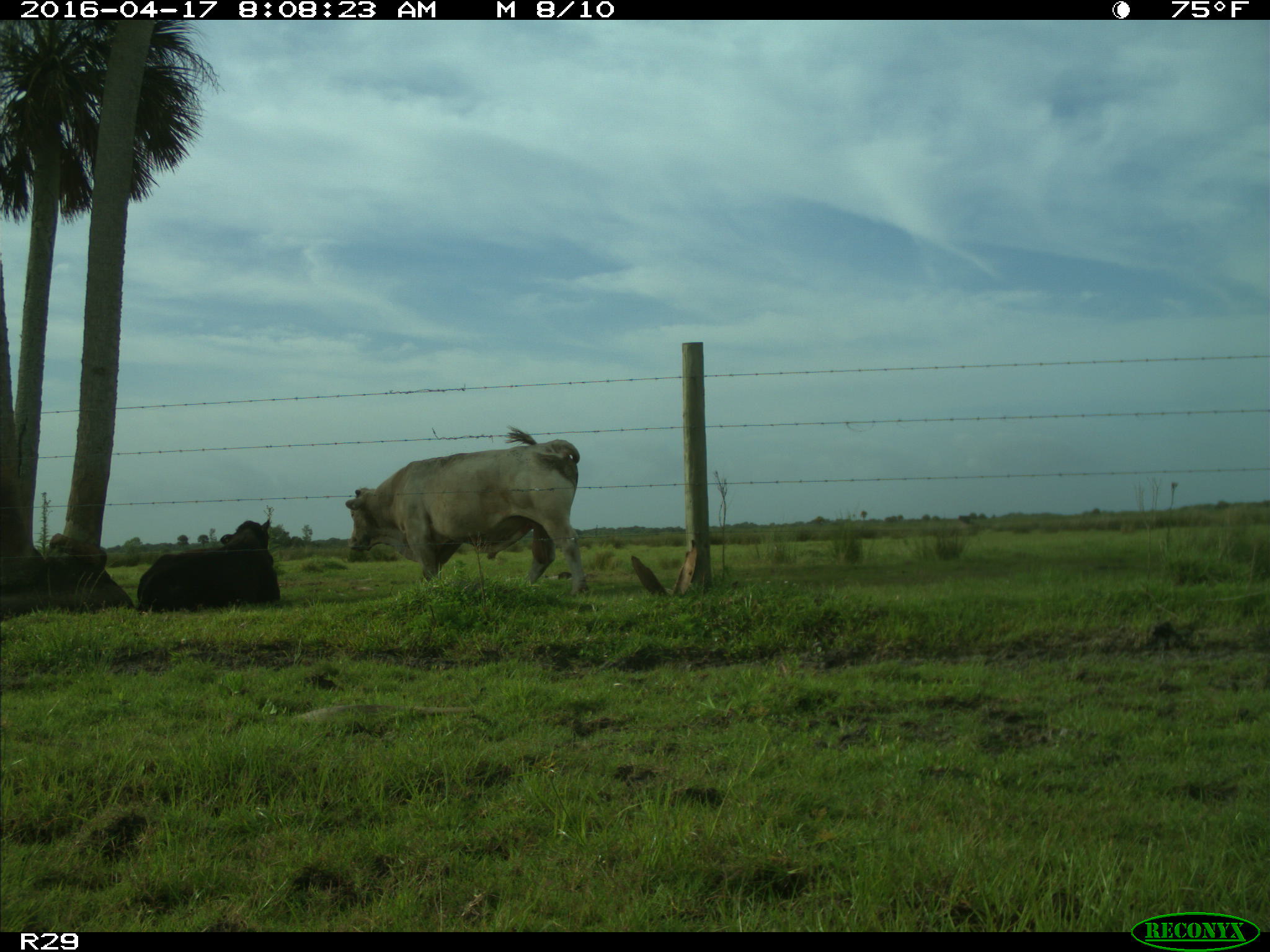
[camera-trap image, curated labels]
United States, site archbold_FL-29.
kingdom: Animalia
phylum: Chordata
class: Mammalia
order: Artiodactyla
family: Bovidae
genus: Bos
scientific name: Bos taurus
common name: domestic cow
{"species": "Bos taurus (domestic cow)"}